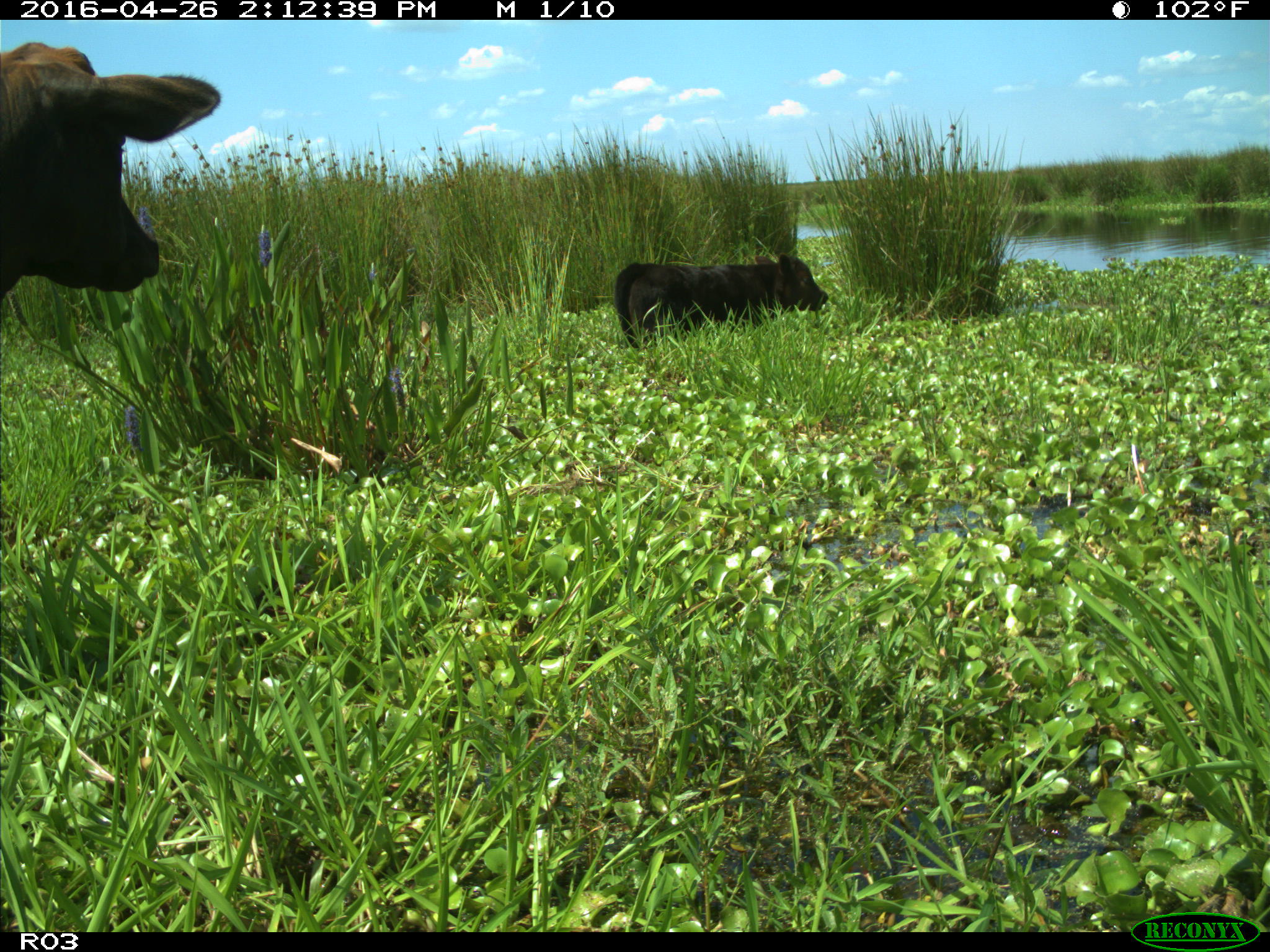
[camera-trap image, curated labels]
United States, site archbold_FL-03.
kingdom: Animalia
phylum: Chordata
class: Mammalia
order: Artiodactyla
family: Bovidae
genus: Bos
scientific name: Bos taurus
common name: domestic cow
Bos taurus (domestic cow).